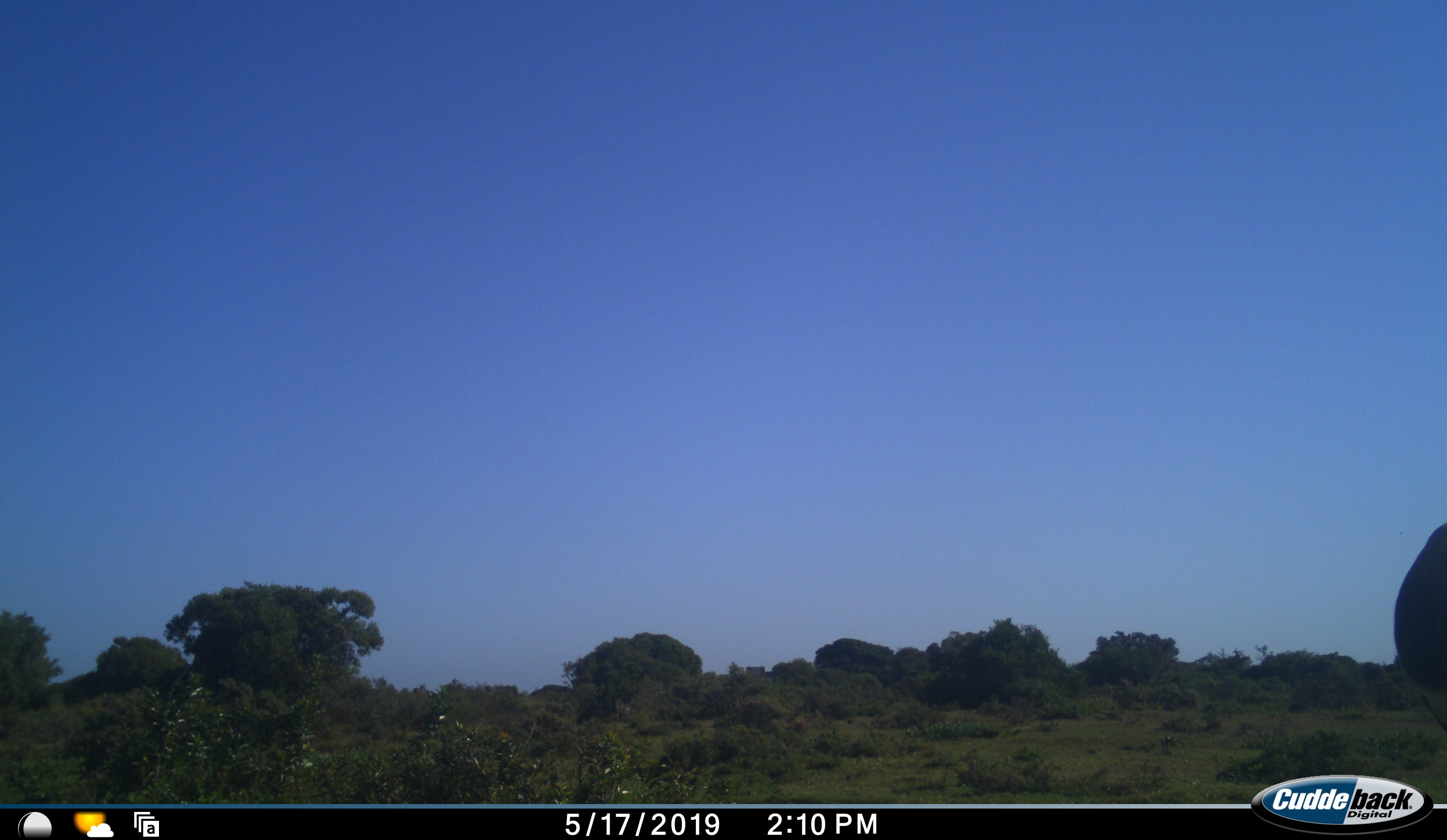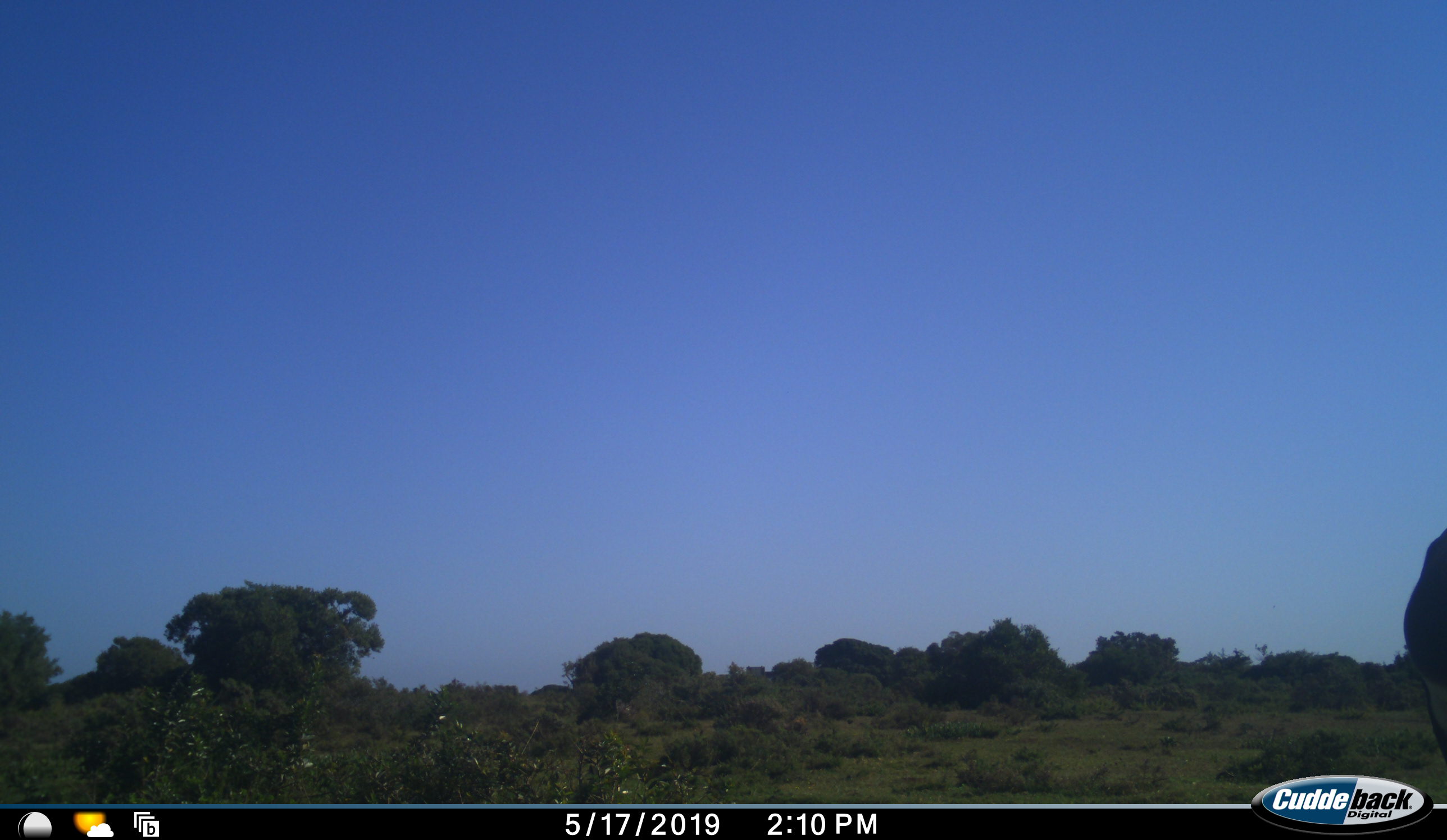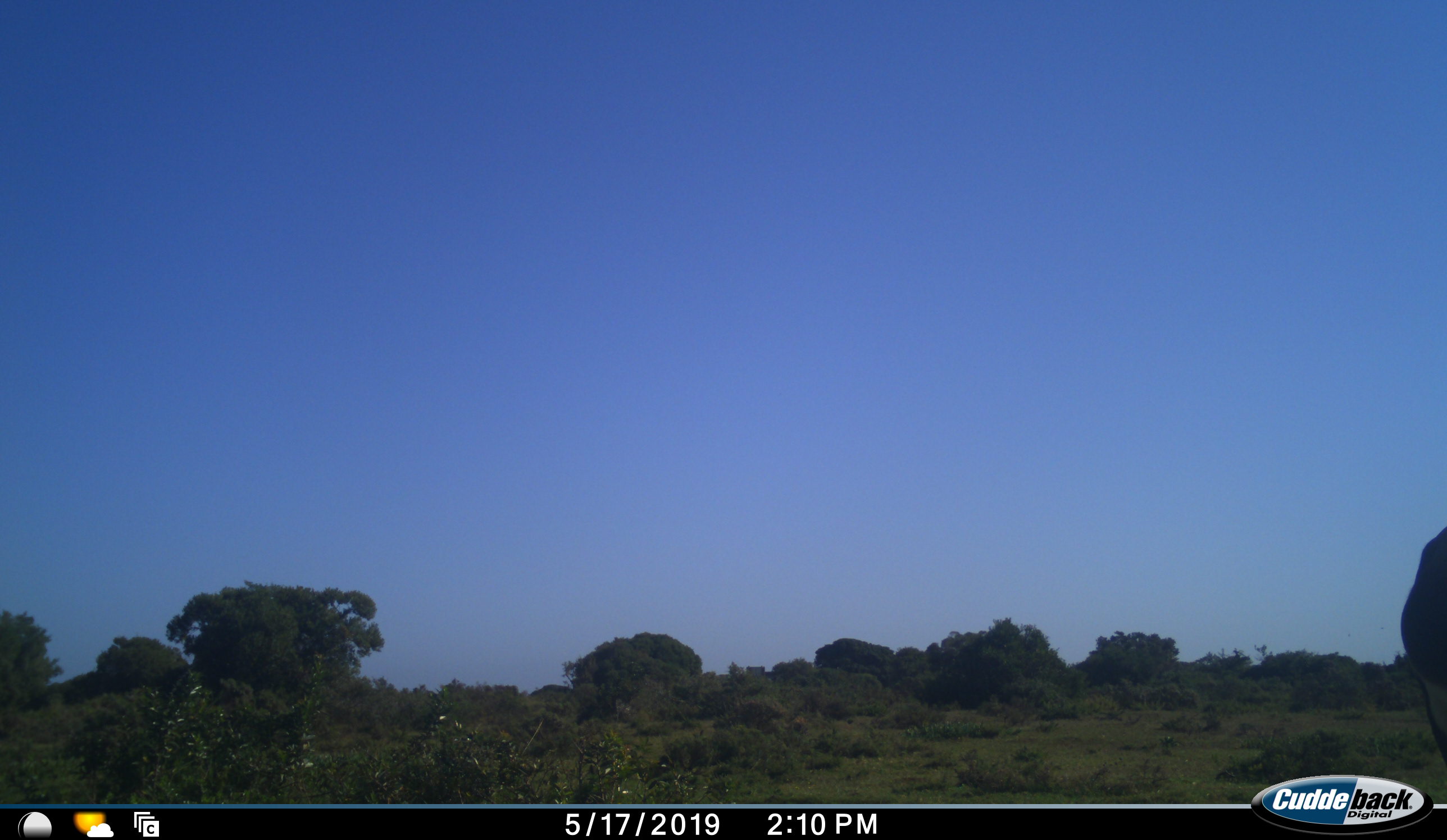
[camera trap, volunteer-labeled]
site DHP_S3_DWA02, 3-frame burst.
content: unidentified animal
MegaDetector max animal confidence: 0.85